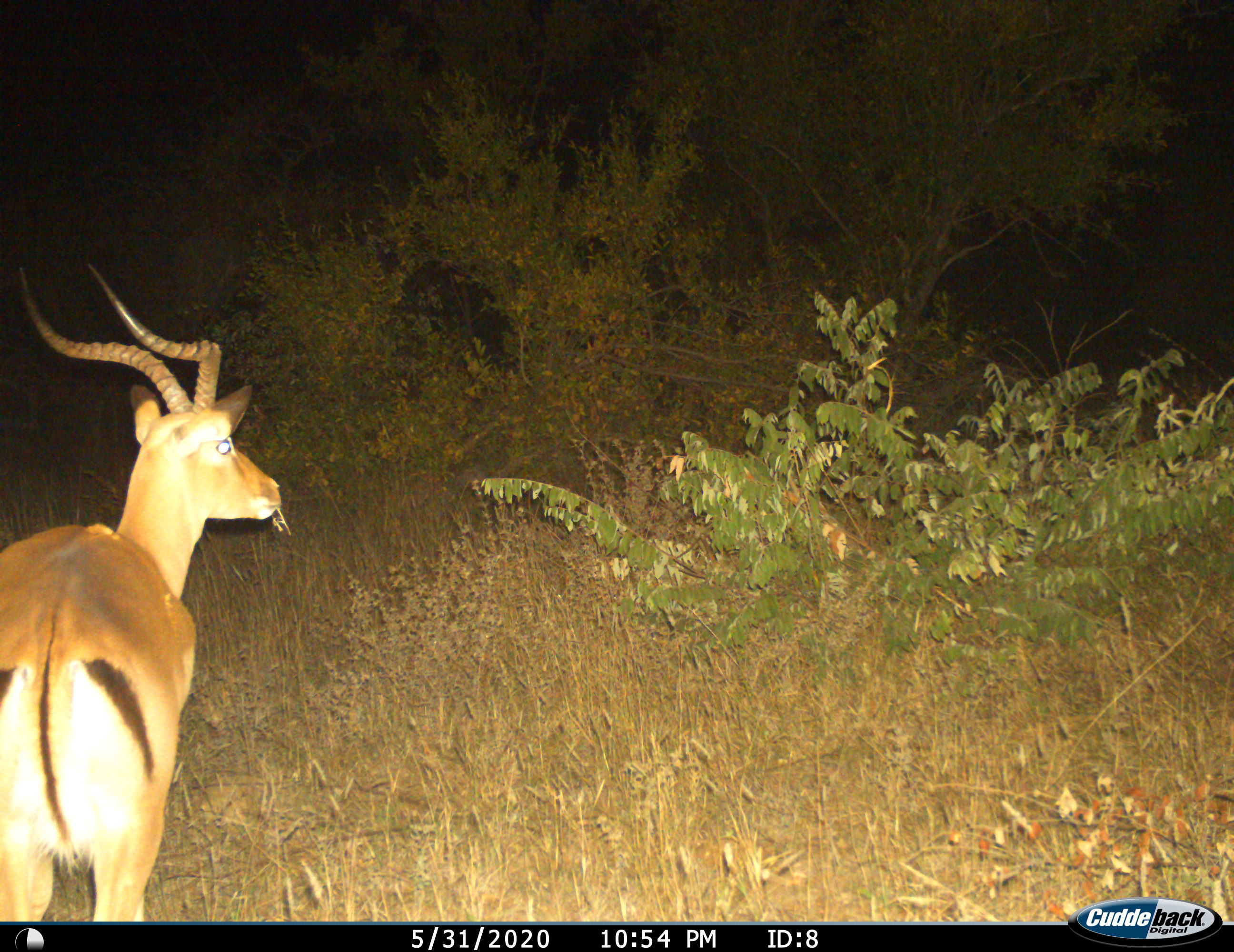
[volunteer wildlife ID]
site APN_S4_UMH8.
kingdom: Animalia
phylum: Chordata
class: Mammalia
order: Artiodactyla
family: Bovidae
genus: Aepyceros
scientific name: Aepyceros melampus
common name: impala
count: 1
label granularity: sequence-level